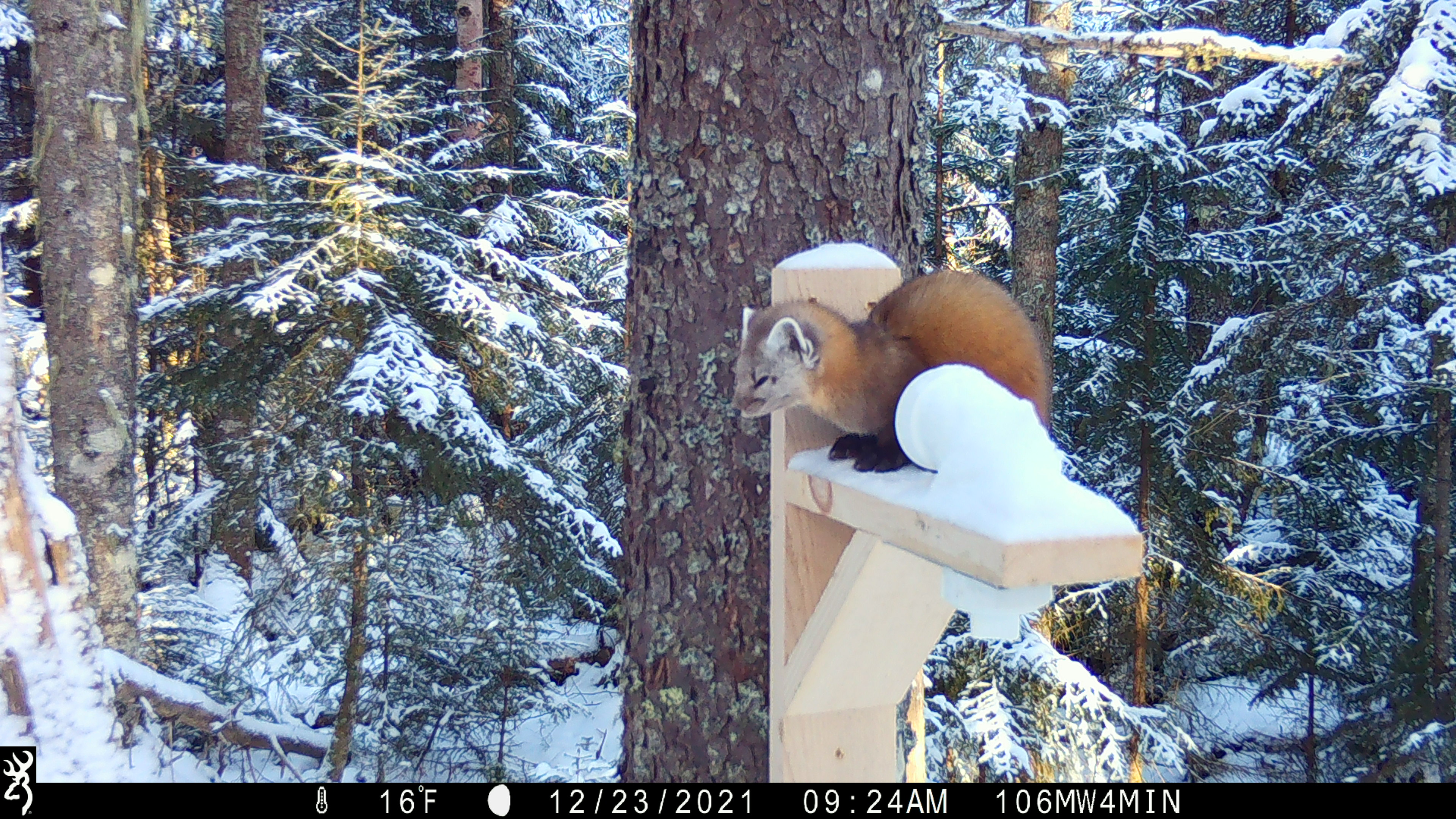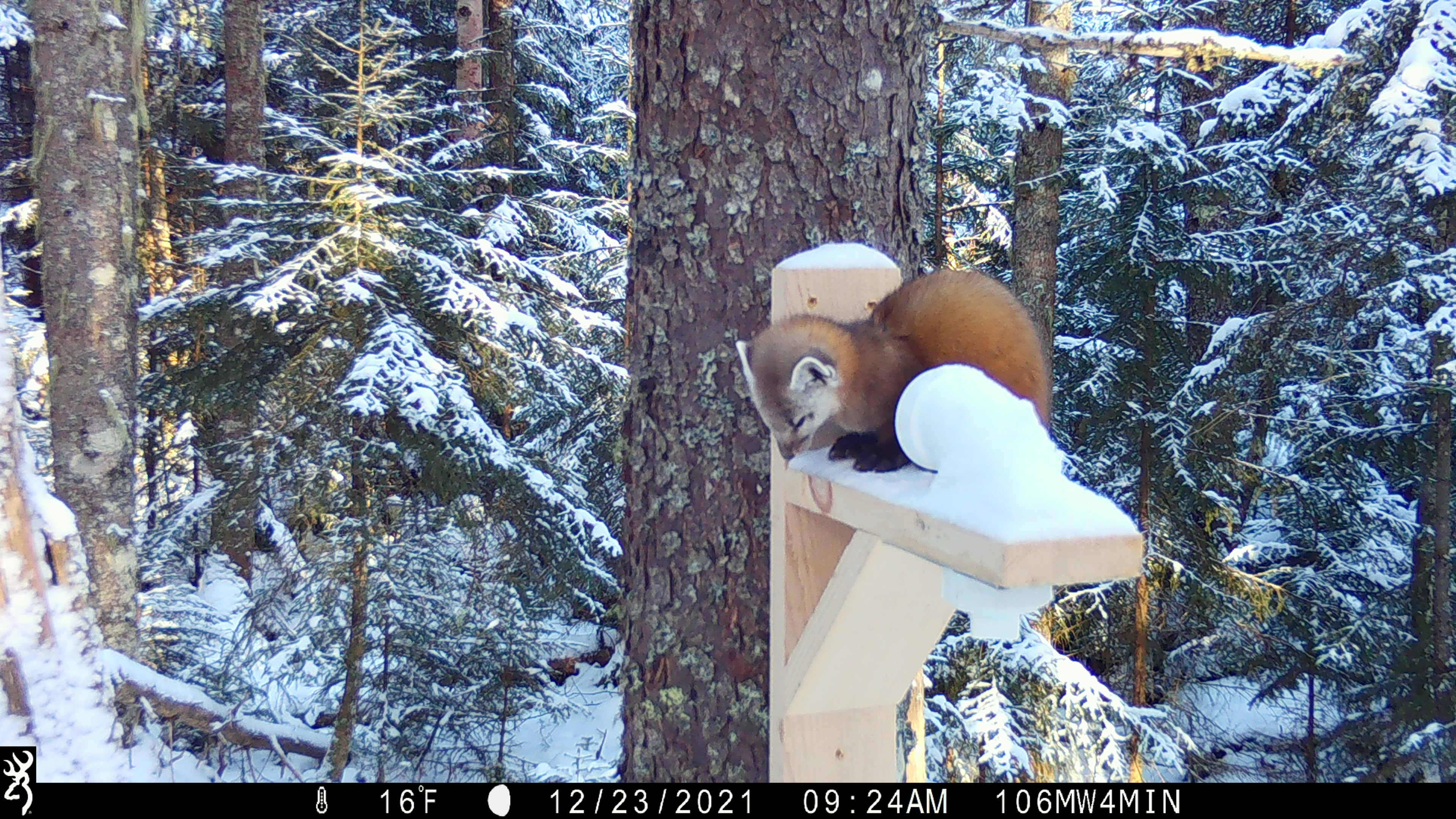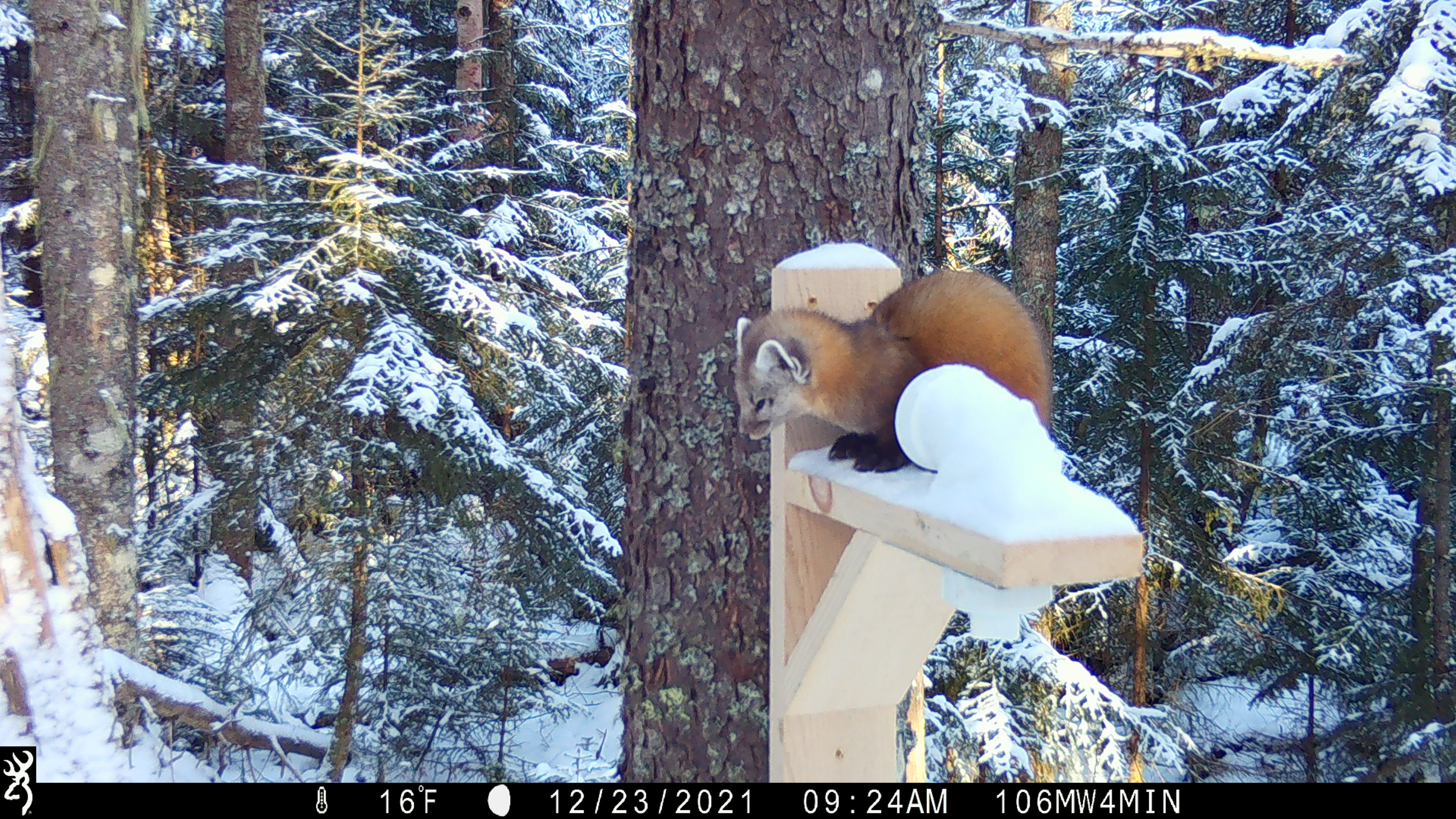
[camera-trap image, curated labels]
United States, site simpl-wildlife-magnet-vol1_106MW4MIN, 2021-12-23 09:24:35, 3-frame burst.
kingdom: Animalia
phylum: Chordata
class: Mammalia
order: Carnivora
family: Mustelidae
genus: Martes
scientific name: Martes americana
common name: american marten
American marten (Martes americana).